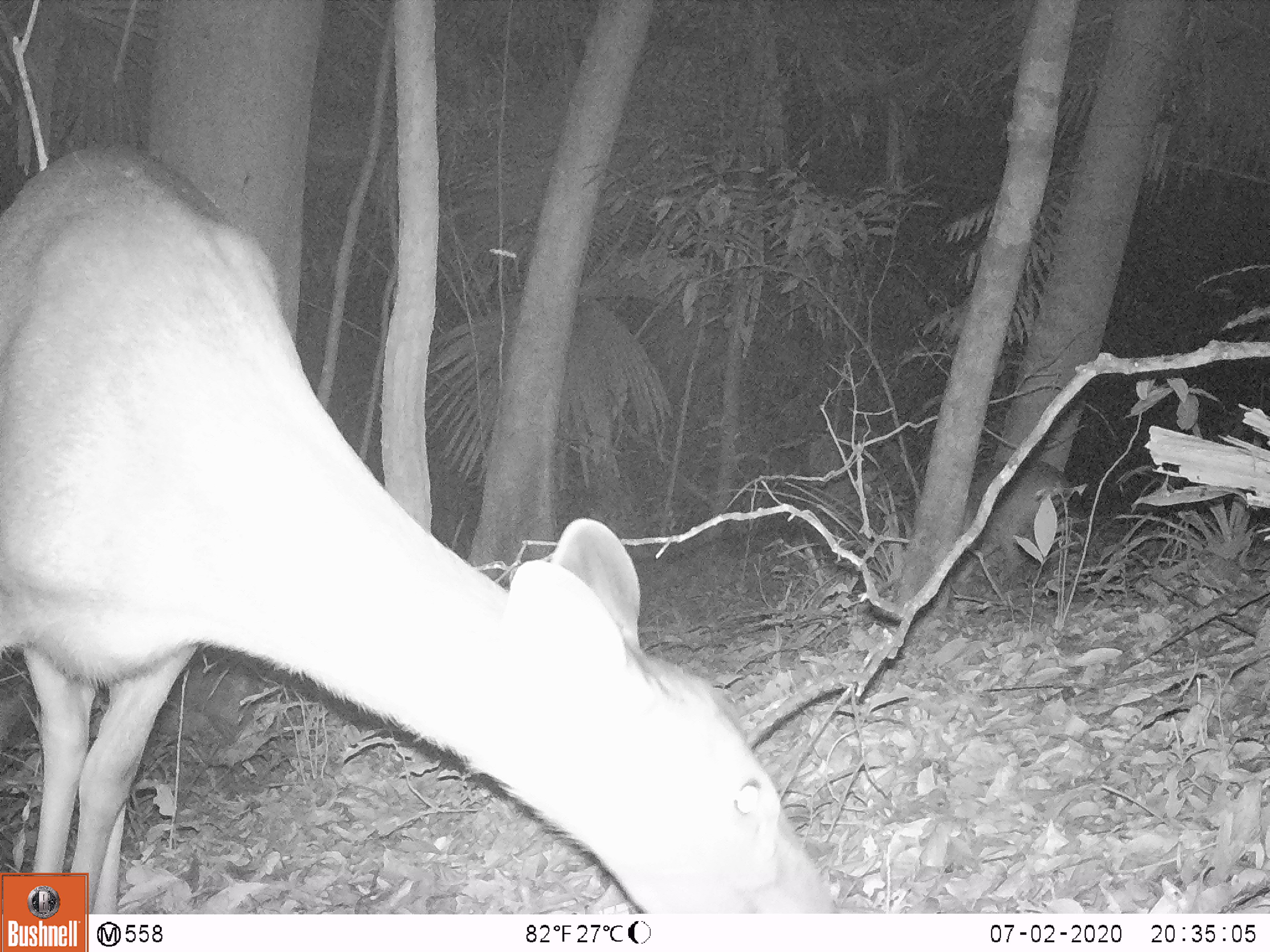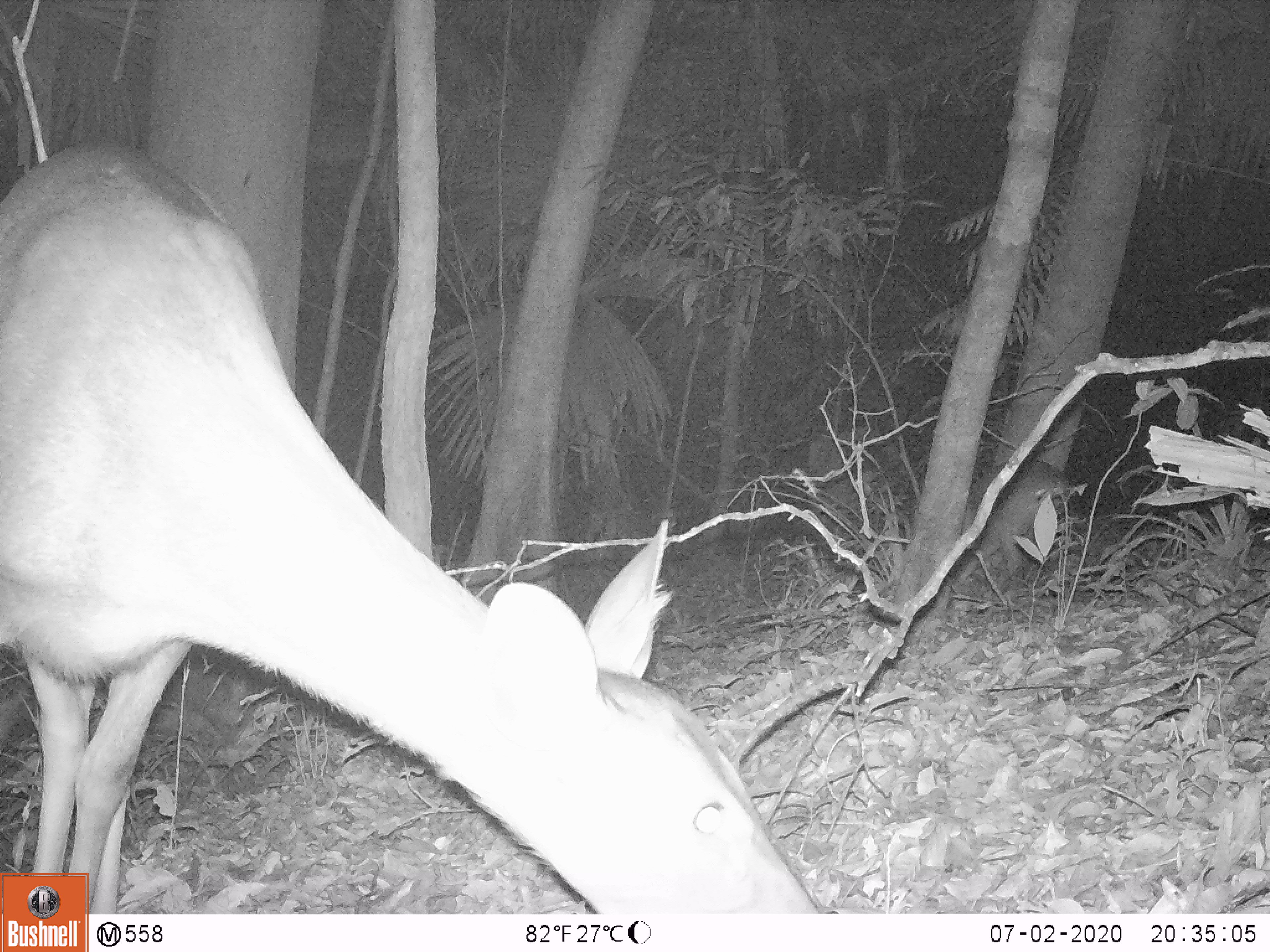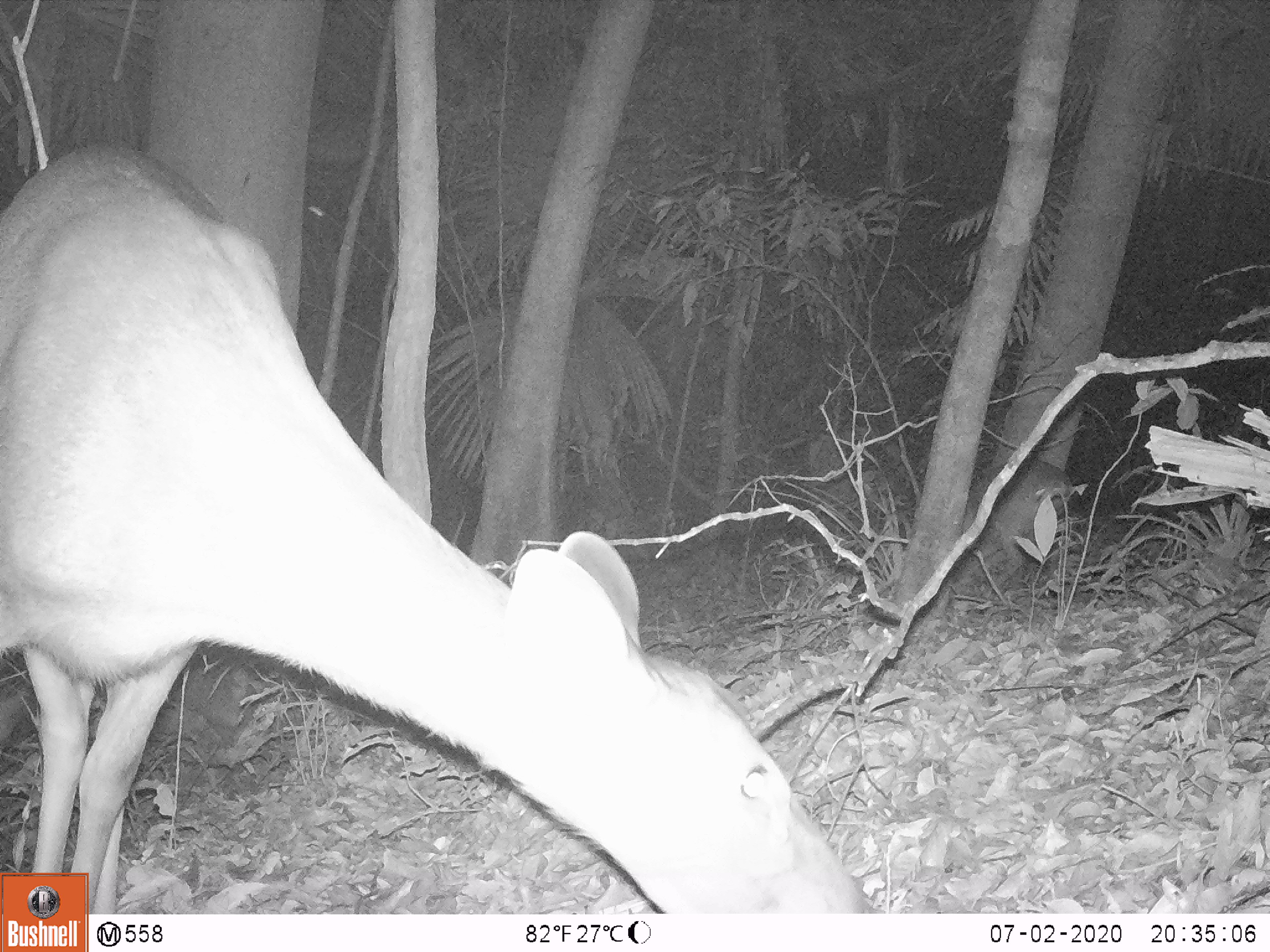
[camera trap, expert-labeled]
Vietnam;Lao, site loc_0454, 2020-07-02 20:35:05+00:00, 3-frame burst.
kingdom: Animalia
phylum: Chordata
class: Mammalia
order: Artiodactyla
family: Cervidae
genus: Rusa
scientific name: Rusa unicolor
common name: sambar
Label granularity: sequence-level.